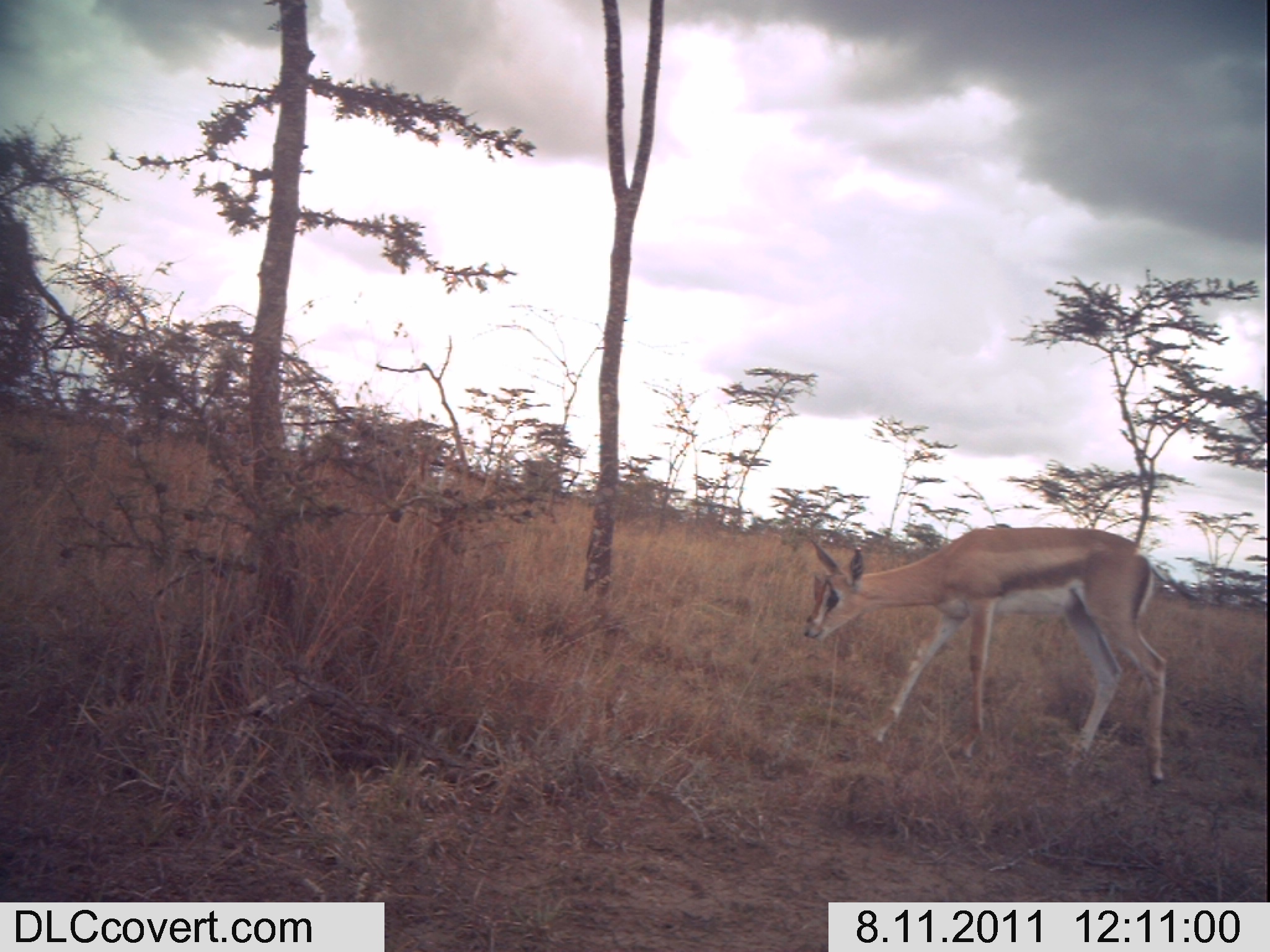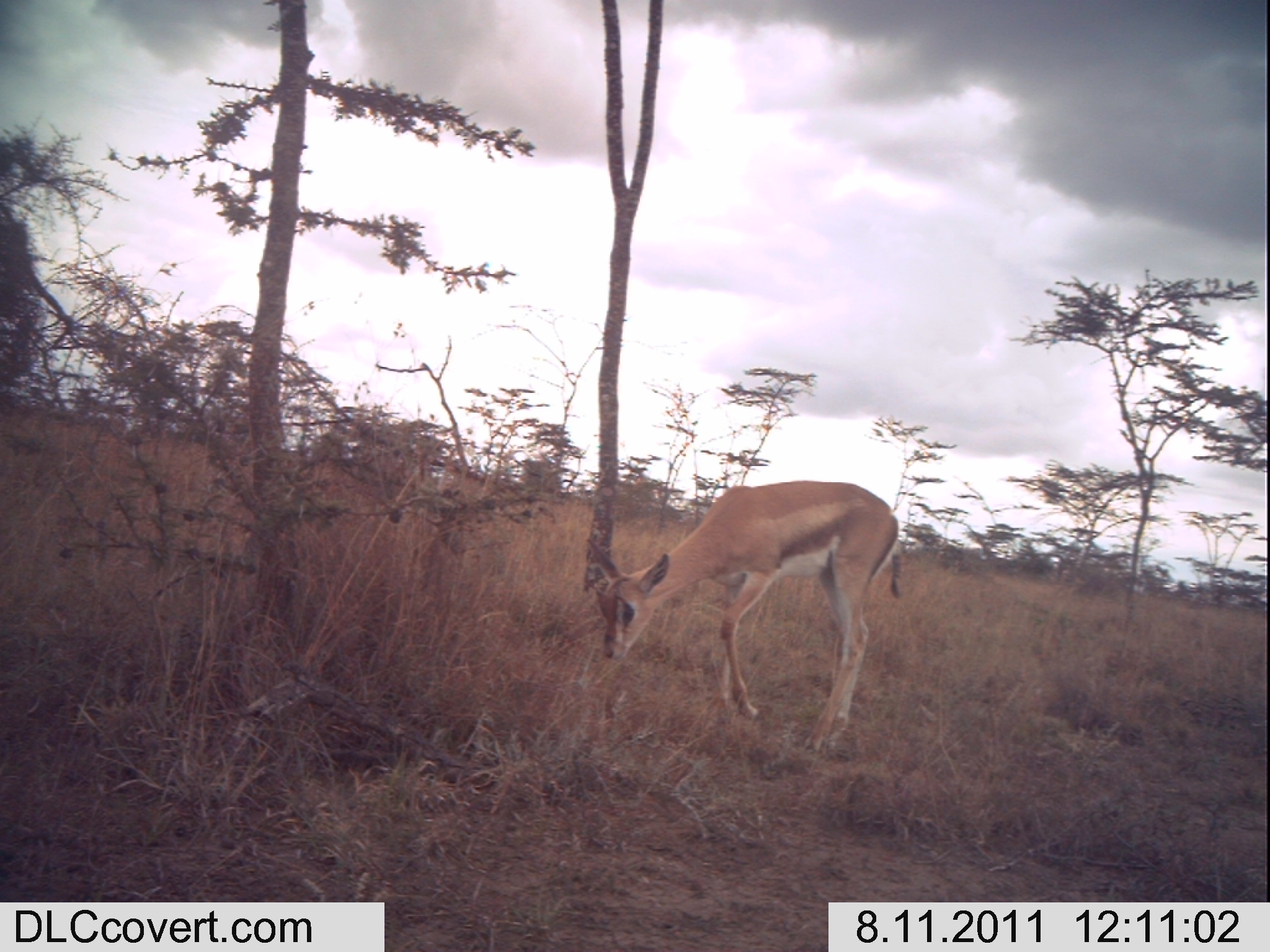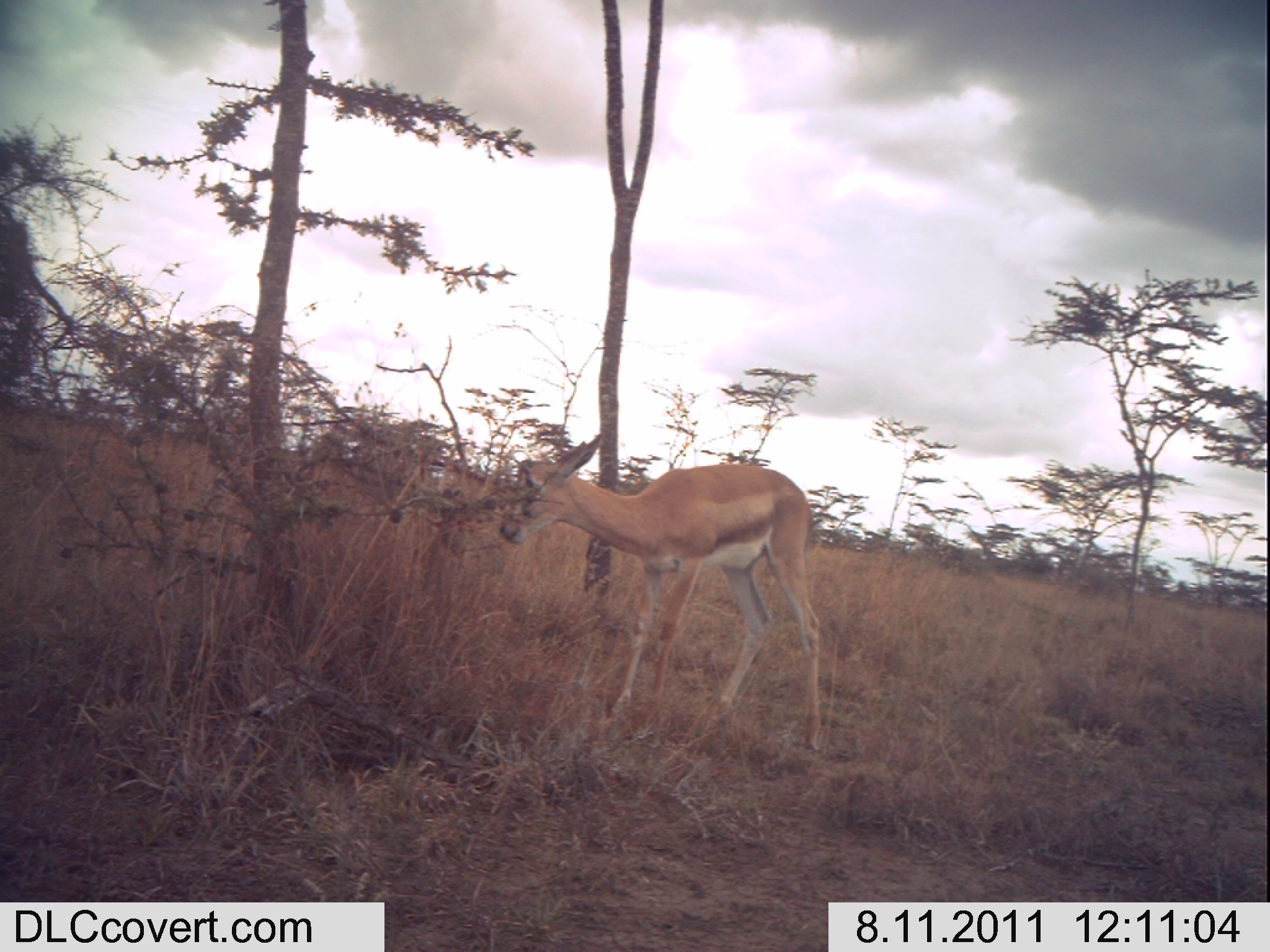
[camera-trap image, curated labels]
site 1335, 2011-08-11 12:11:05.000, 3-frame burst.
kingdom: Animalia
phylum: Chordata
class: Mammalia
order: Artiodactyla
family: Bovidae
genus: Nanger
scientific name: Nanger granti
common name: grant's gazelle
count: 1